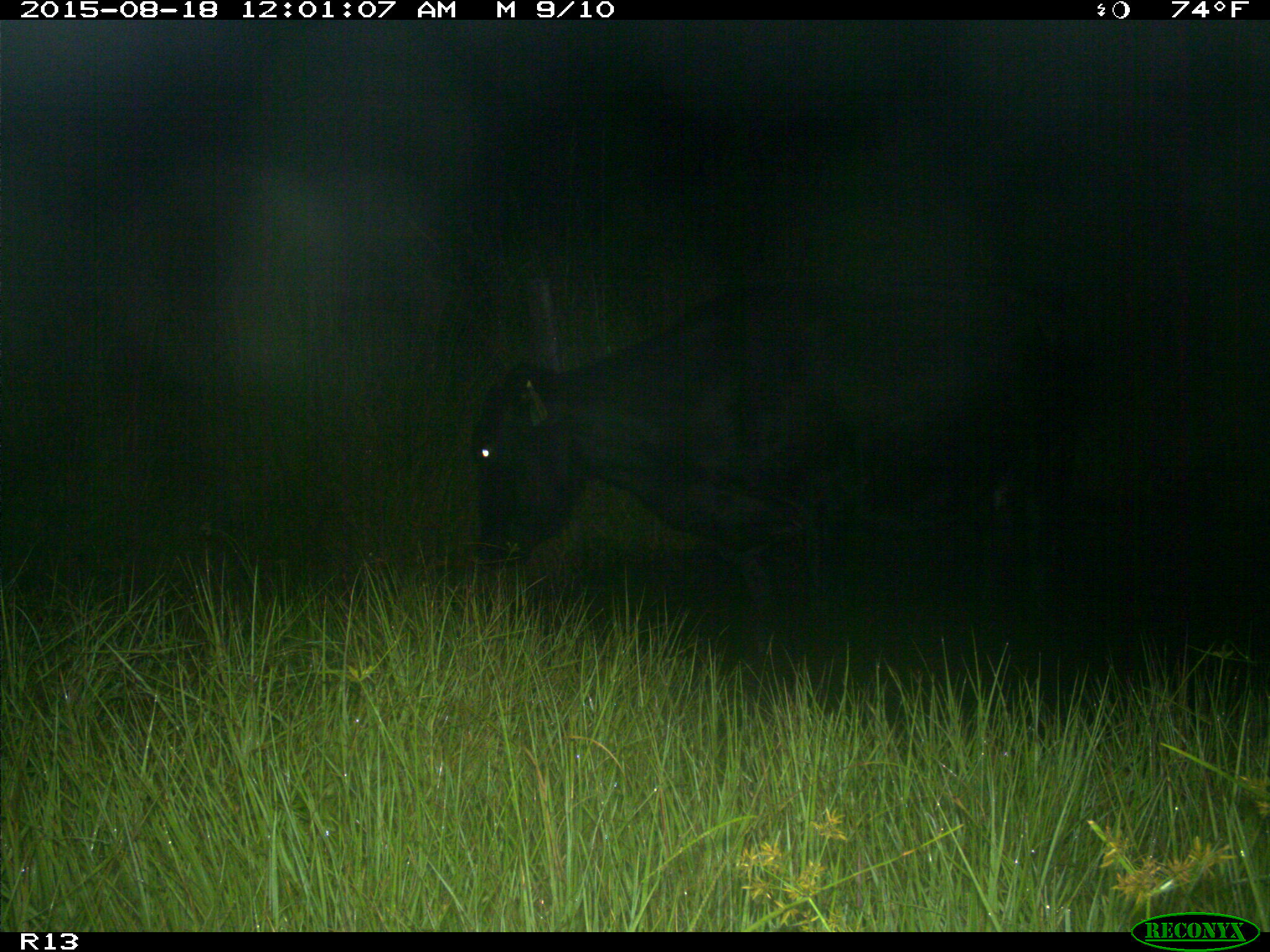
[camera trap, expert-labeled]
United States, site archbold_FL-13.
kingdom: Animalia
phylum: Chordata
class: Mammalia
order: Artiodactyla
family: Bovidae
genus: Bos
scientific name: Bos taurus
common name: domestic cow